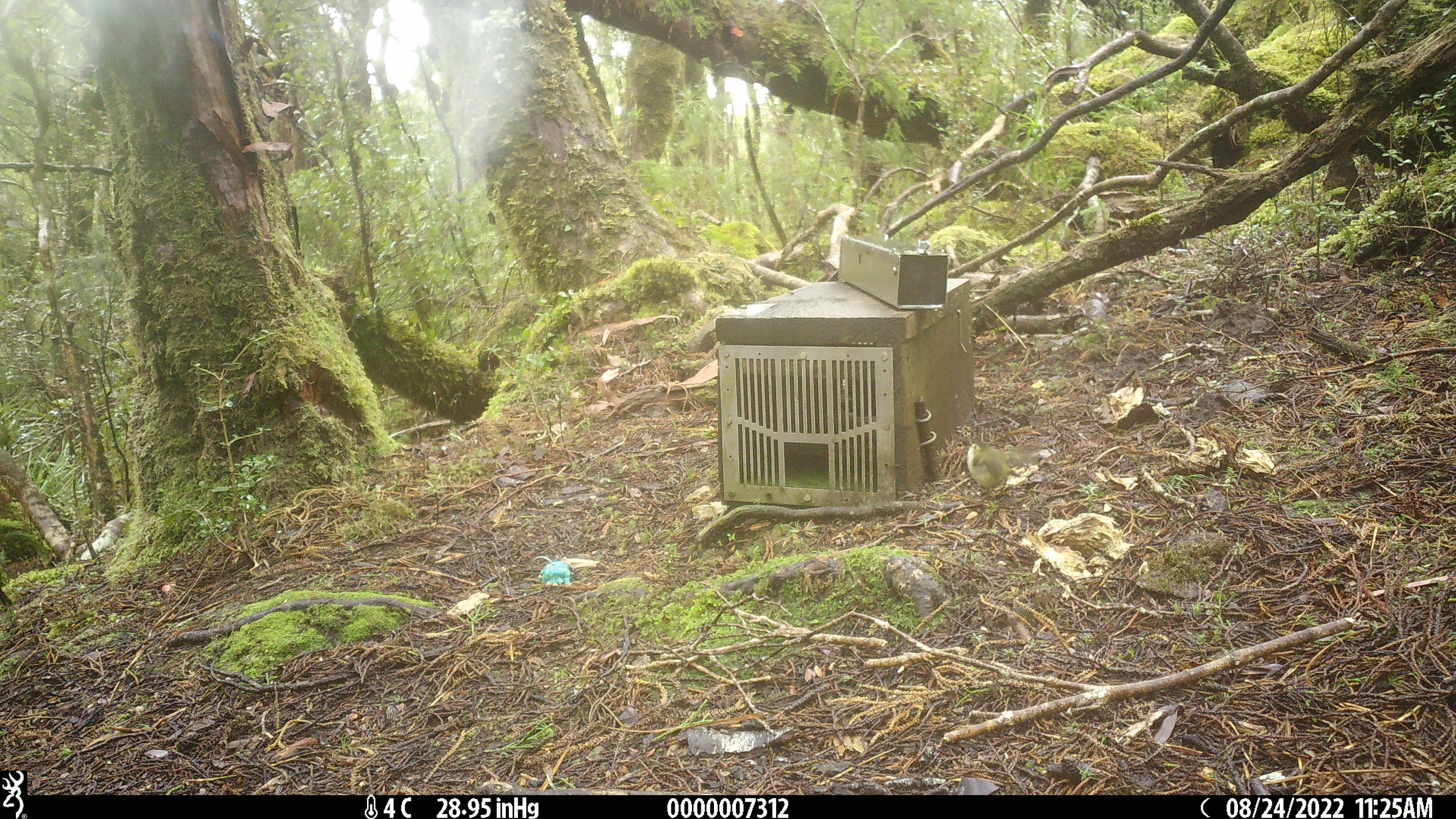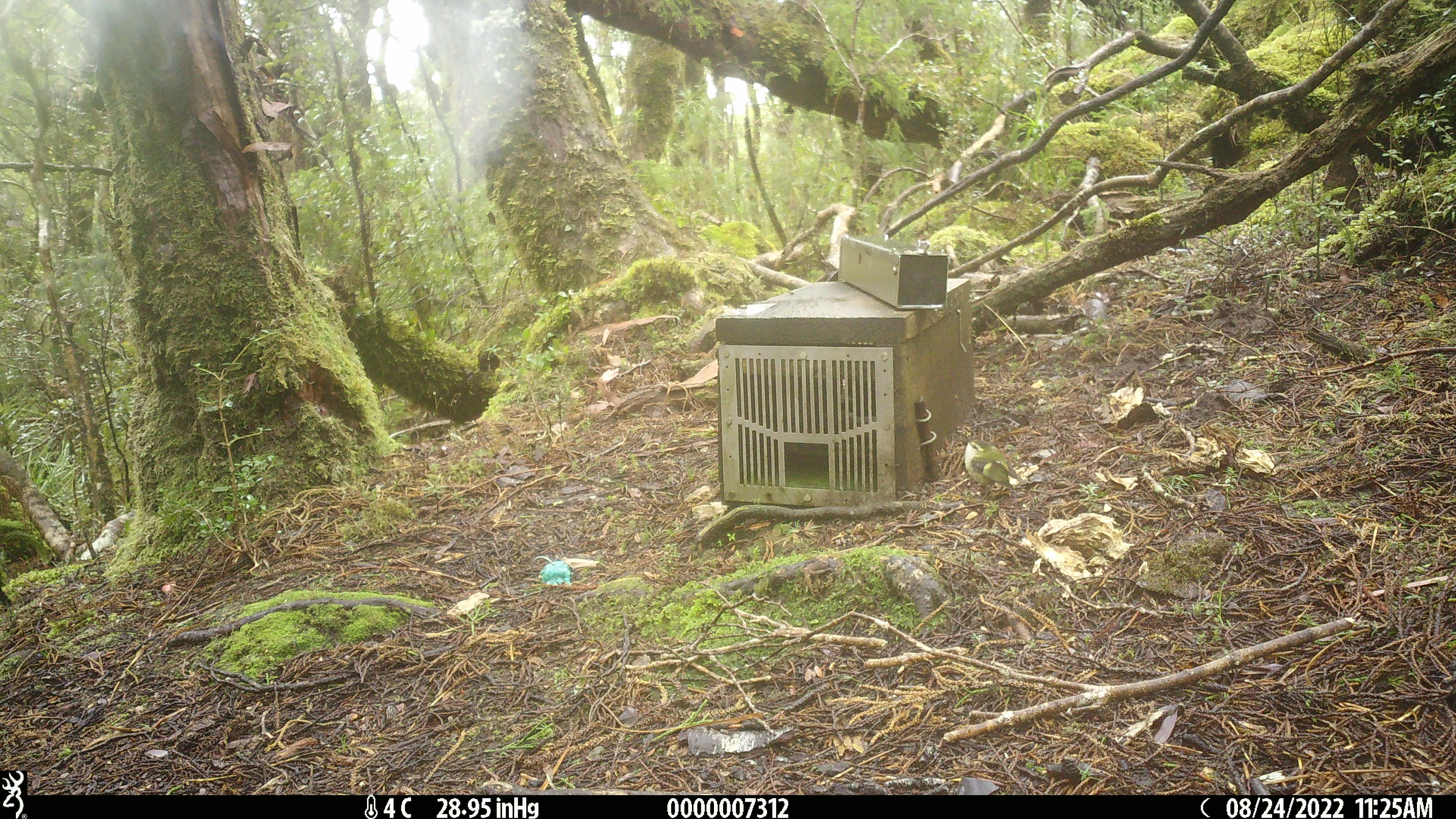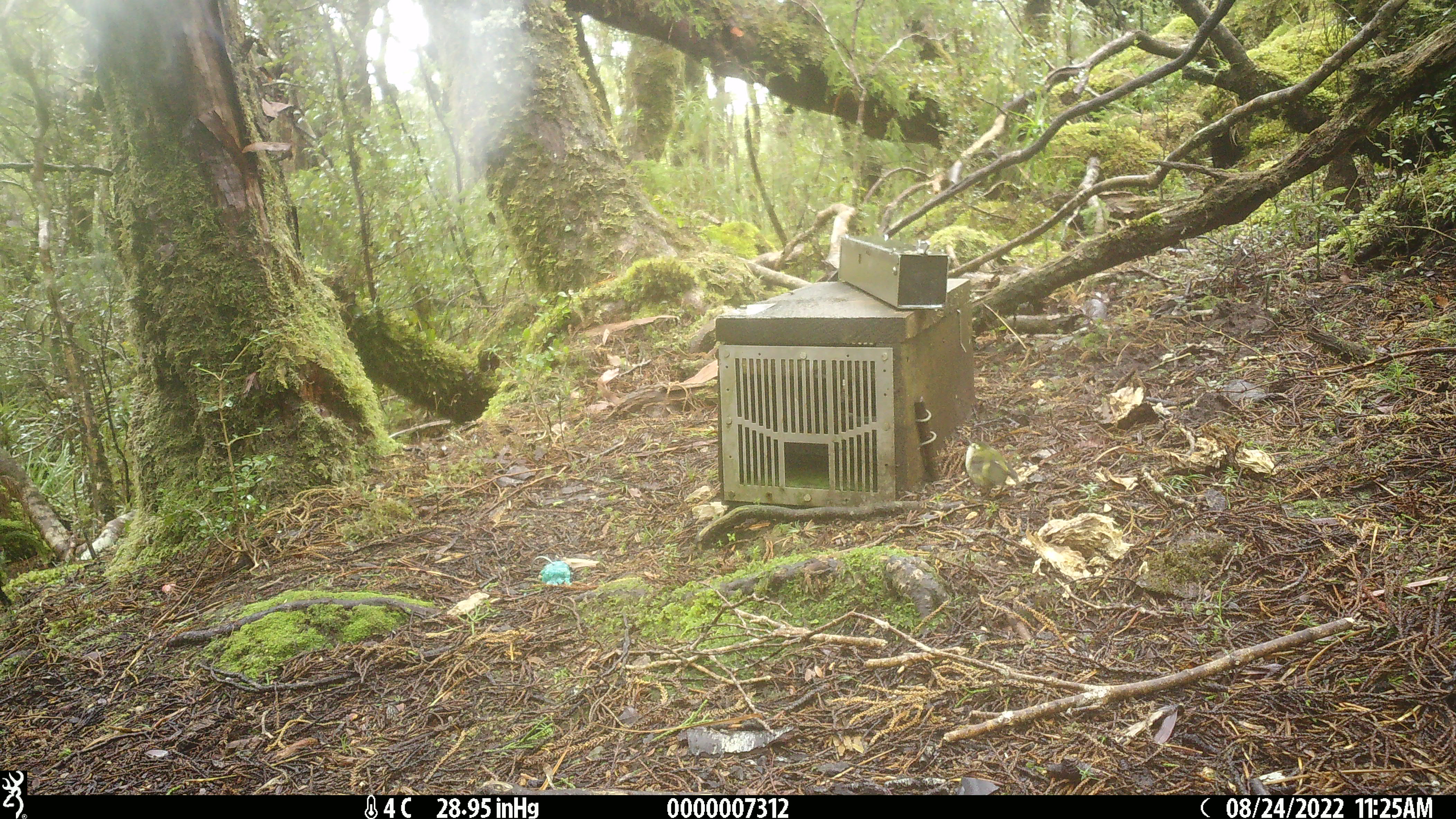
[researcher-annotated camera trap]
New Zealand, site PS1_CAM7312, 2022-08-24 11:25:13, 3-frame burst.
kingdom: Animalia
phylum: Chordata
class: Aves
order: Passeriformes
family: Acanthisittidae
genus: Acanthisitta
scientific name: Acanthisitta chloris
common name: rifleman